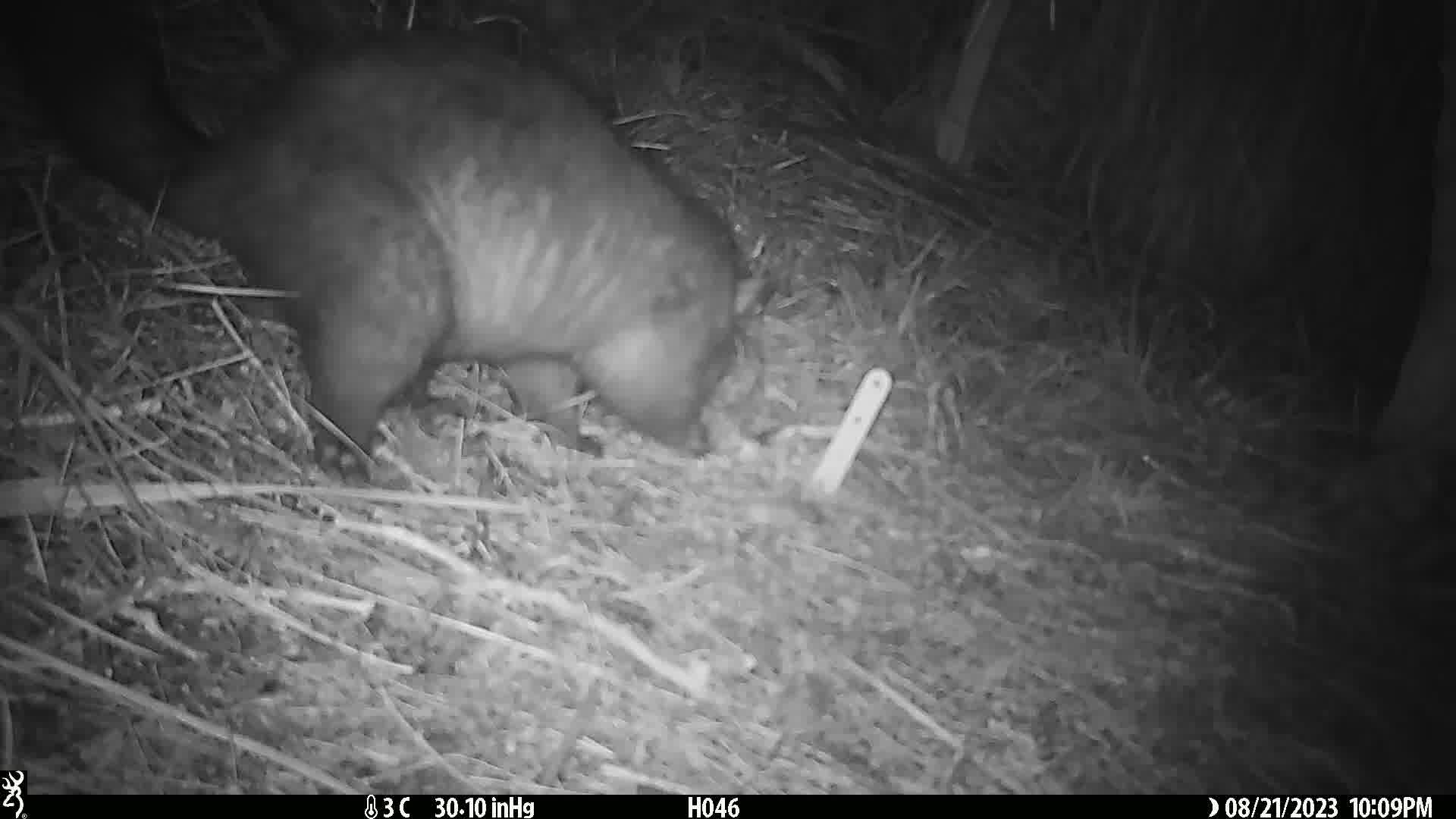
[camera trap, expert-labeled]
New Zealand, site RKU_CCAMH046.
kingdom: Animalia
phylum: Chordata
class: Mammalia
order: Diprotodontia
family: Phalangeridae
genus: Trichosurus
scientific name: Trichosurus vulpecula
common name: common brushtail possum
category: possum